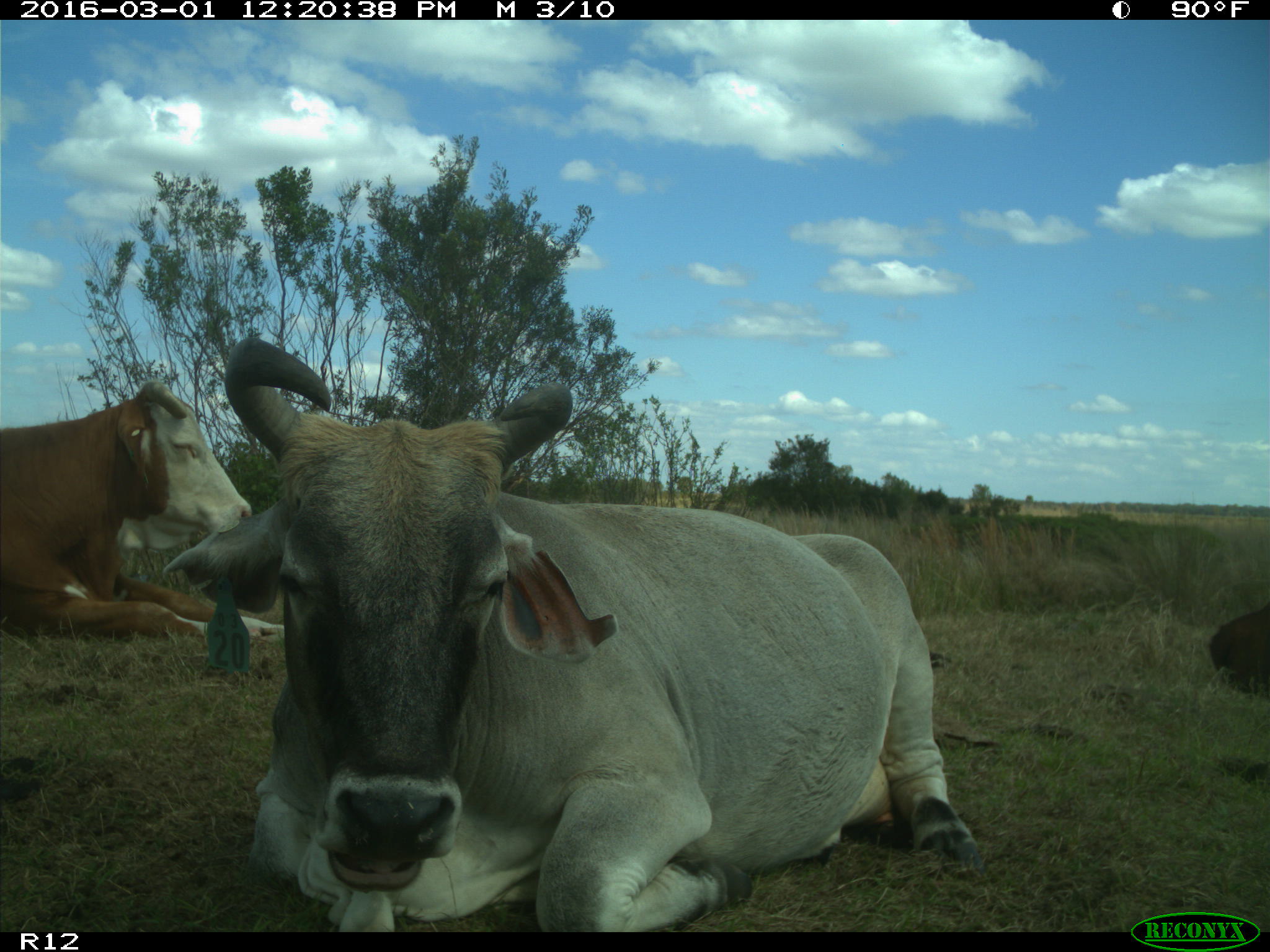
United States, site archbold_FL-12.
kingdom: Animalia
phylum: Chordata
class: Mammalia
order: Artiodactyla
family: Bovidae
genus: Bos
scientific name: Bos taurus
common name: domestic cow